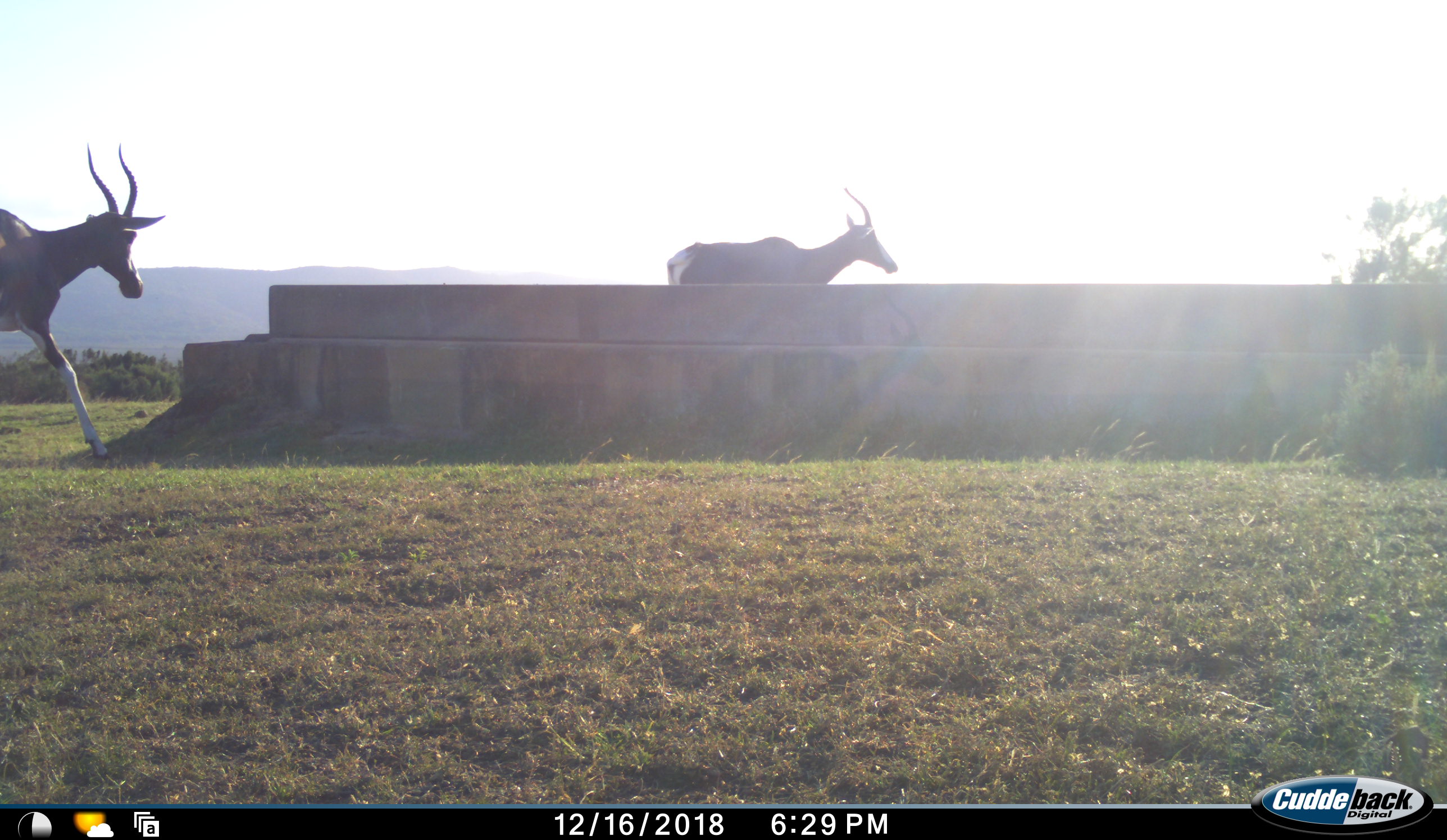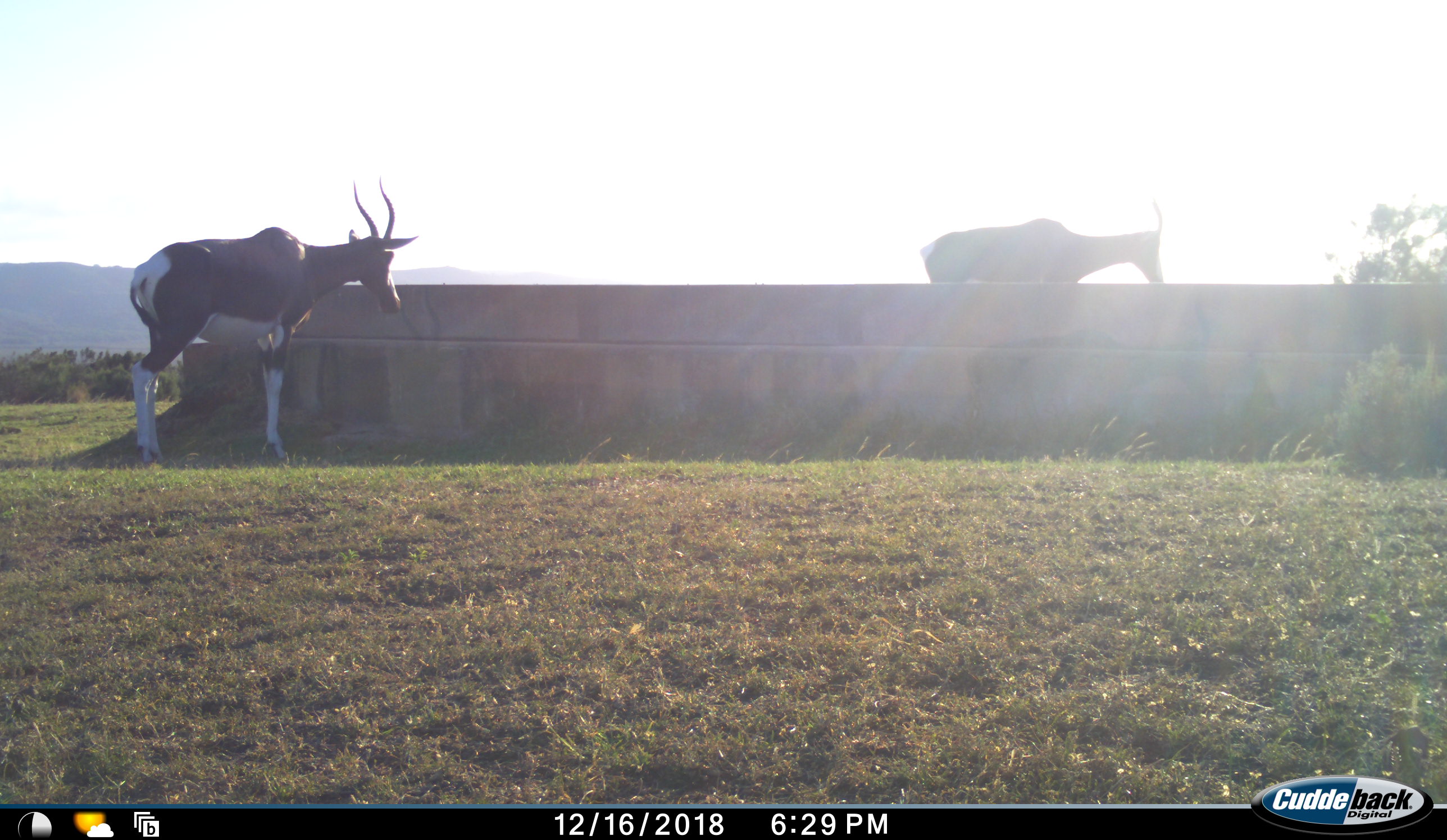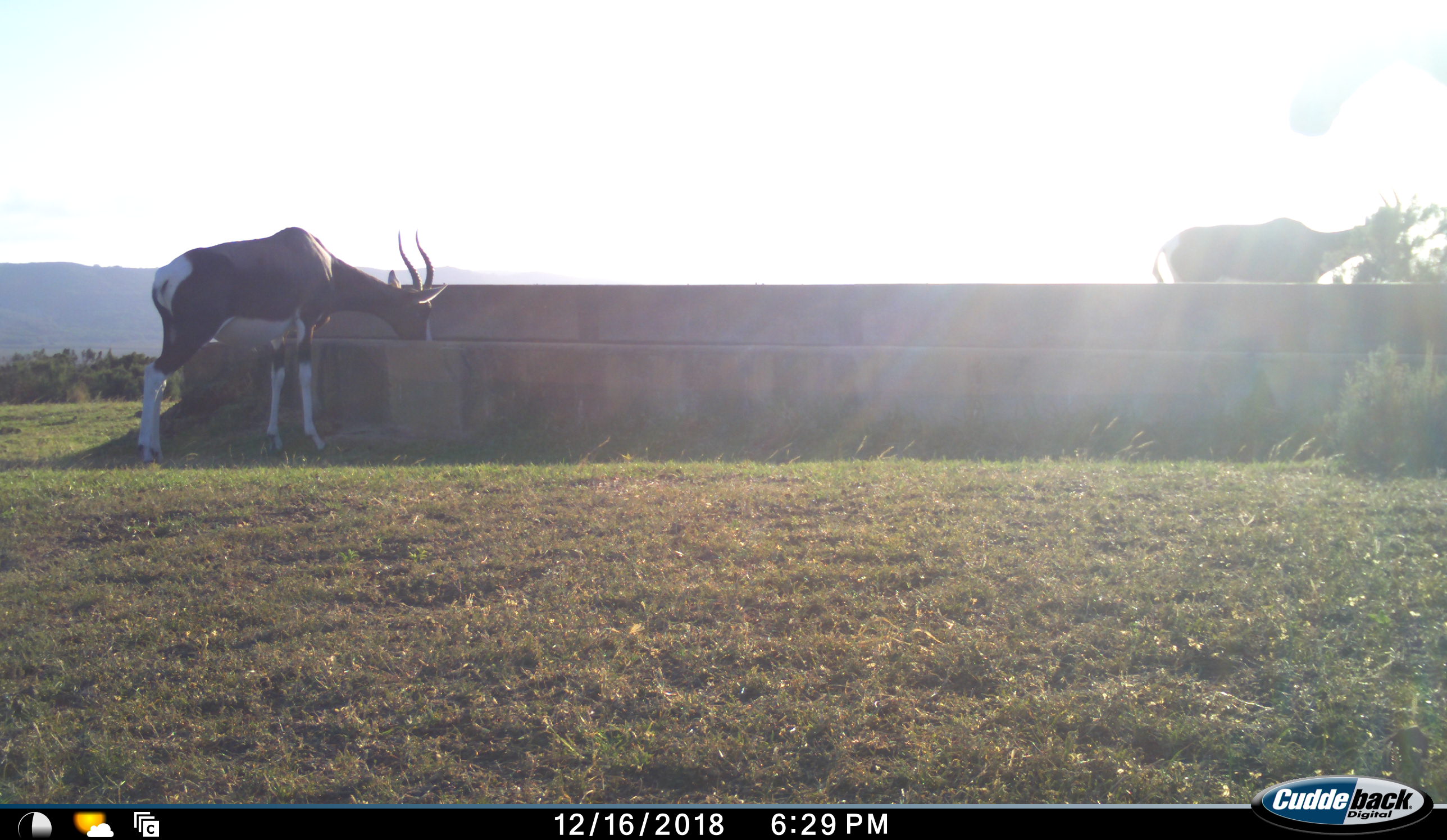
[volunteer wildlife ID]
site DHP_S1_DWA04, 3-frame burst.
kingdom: Animalia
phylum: Chordata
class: Mammalia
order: Artiodactyla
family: Bovidae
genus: Damaliscus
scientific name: Damaliscus pygargus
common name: bontebok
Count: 2.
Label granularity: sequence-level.